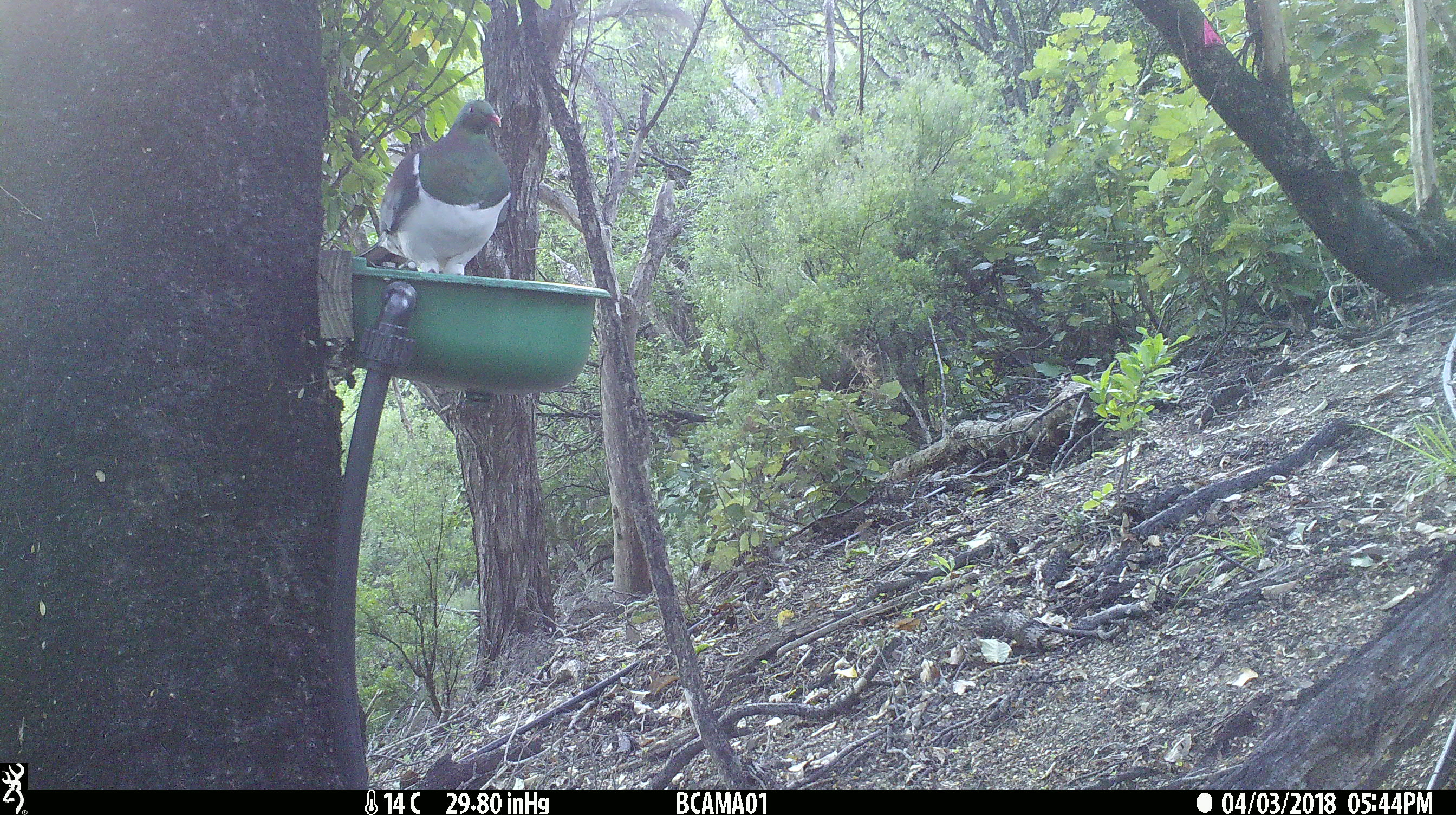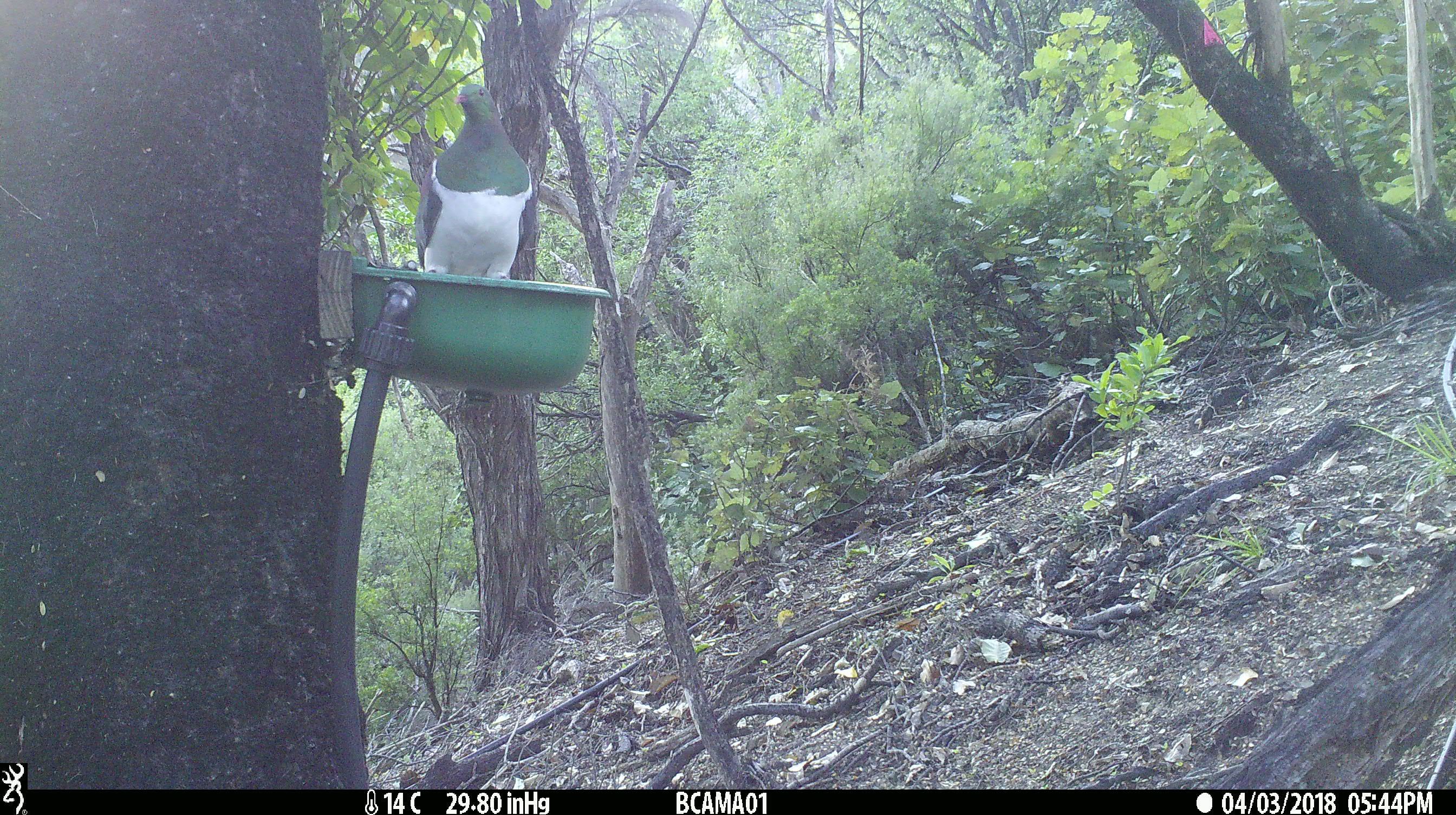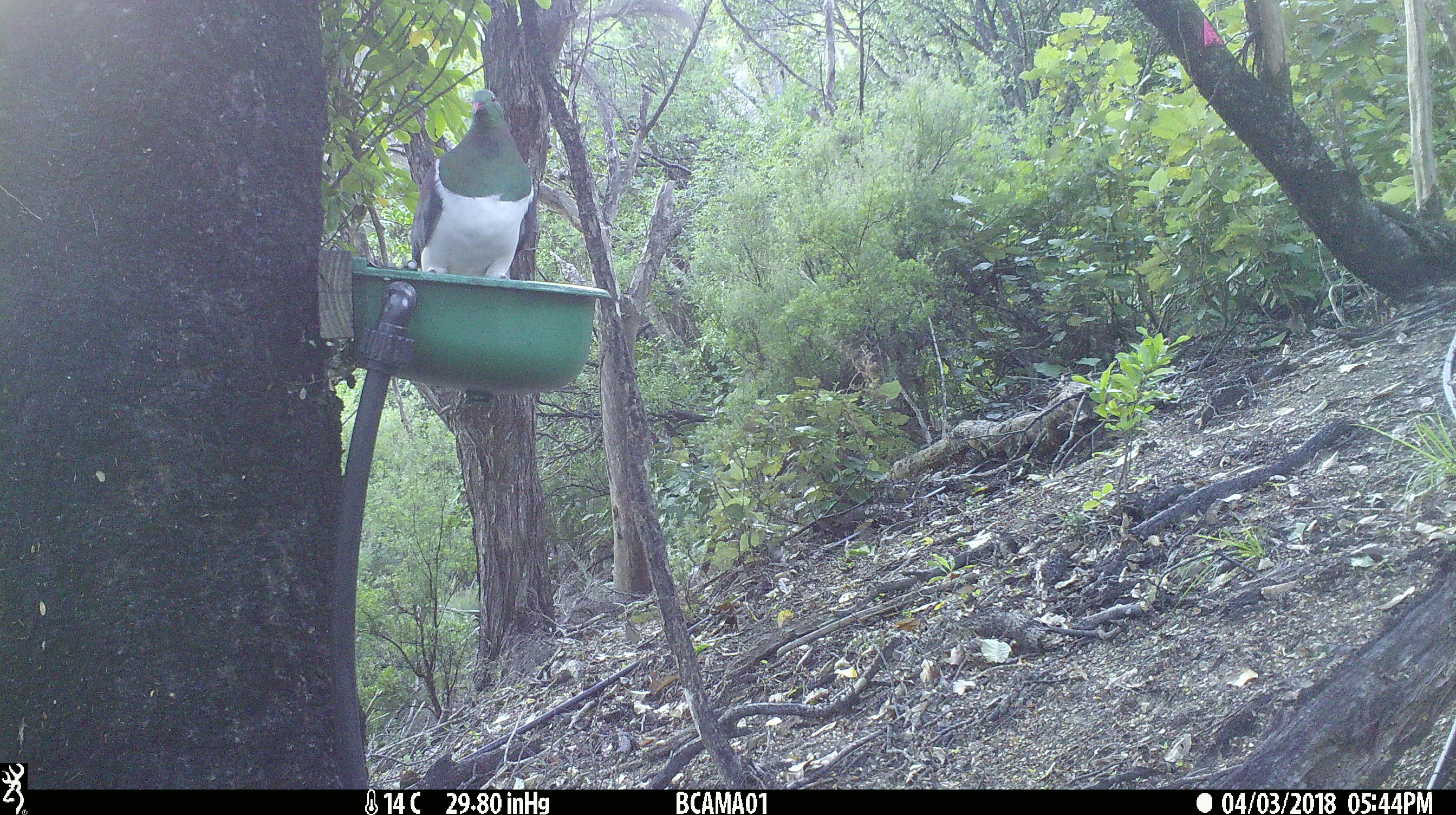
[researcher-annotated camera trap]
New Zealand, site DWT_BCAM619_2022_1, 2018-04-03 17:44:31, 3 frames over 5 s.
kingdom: Animalia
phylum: Chordata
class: Aves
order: Columbiformes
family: Columbidae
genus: Hemiphaga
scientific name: Hemiphaga novaeseelandiae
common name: new zealand pigeon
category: kereru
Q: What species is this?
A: Kereru (new zealand pigeon) (Hemiphaga novaeseelandiae).